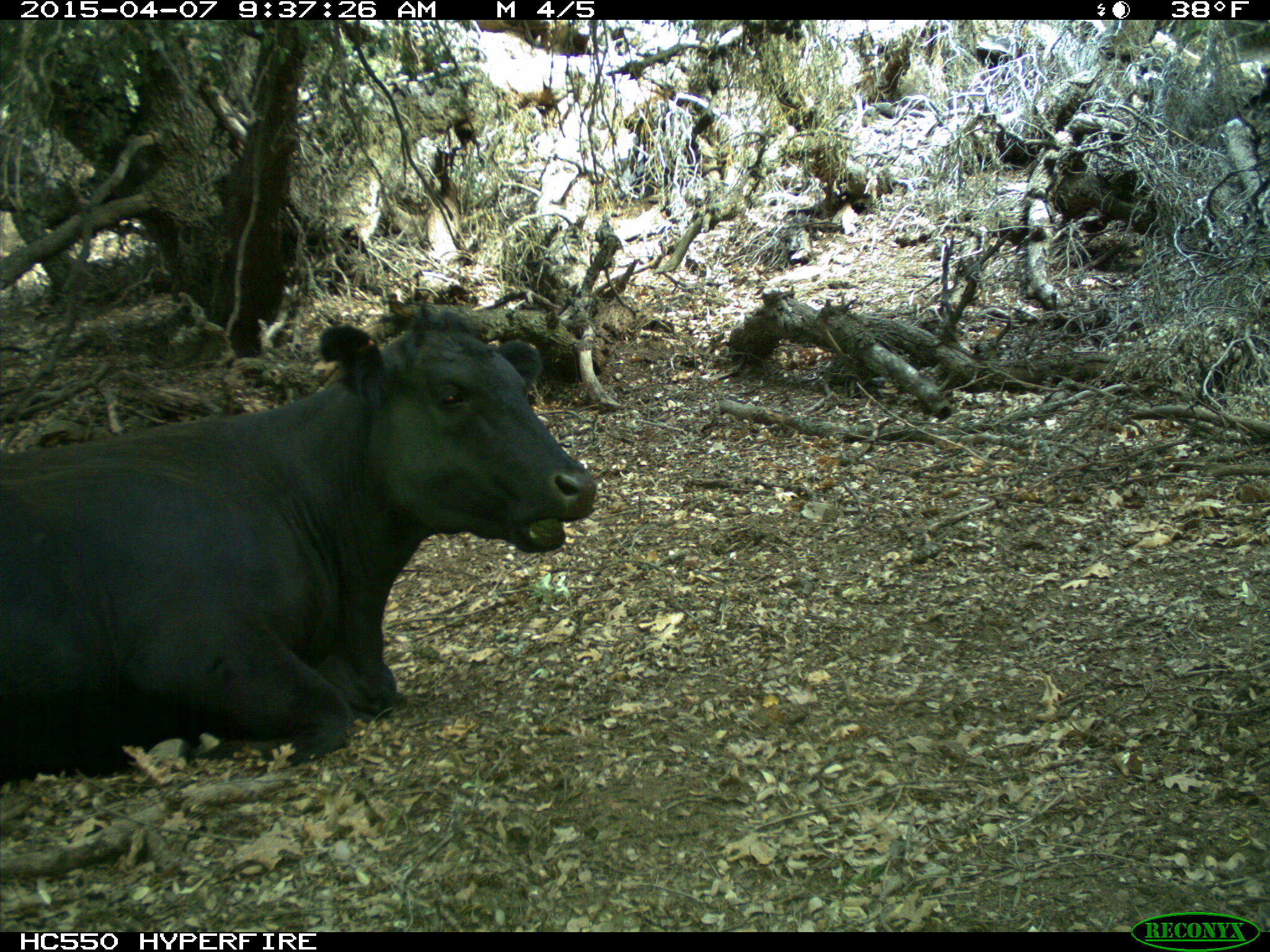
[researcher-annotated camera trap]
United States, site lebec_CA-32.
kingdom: Animalia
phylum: Chordata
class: Mammalia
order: Artiodactyla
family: Bovidae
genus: Bos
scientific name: Bos taurus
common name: domestic cow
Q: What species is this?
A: Bos taurus (domestic cow).